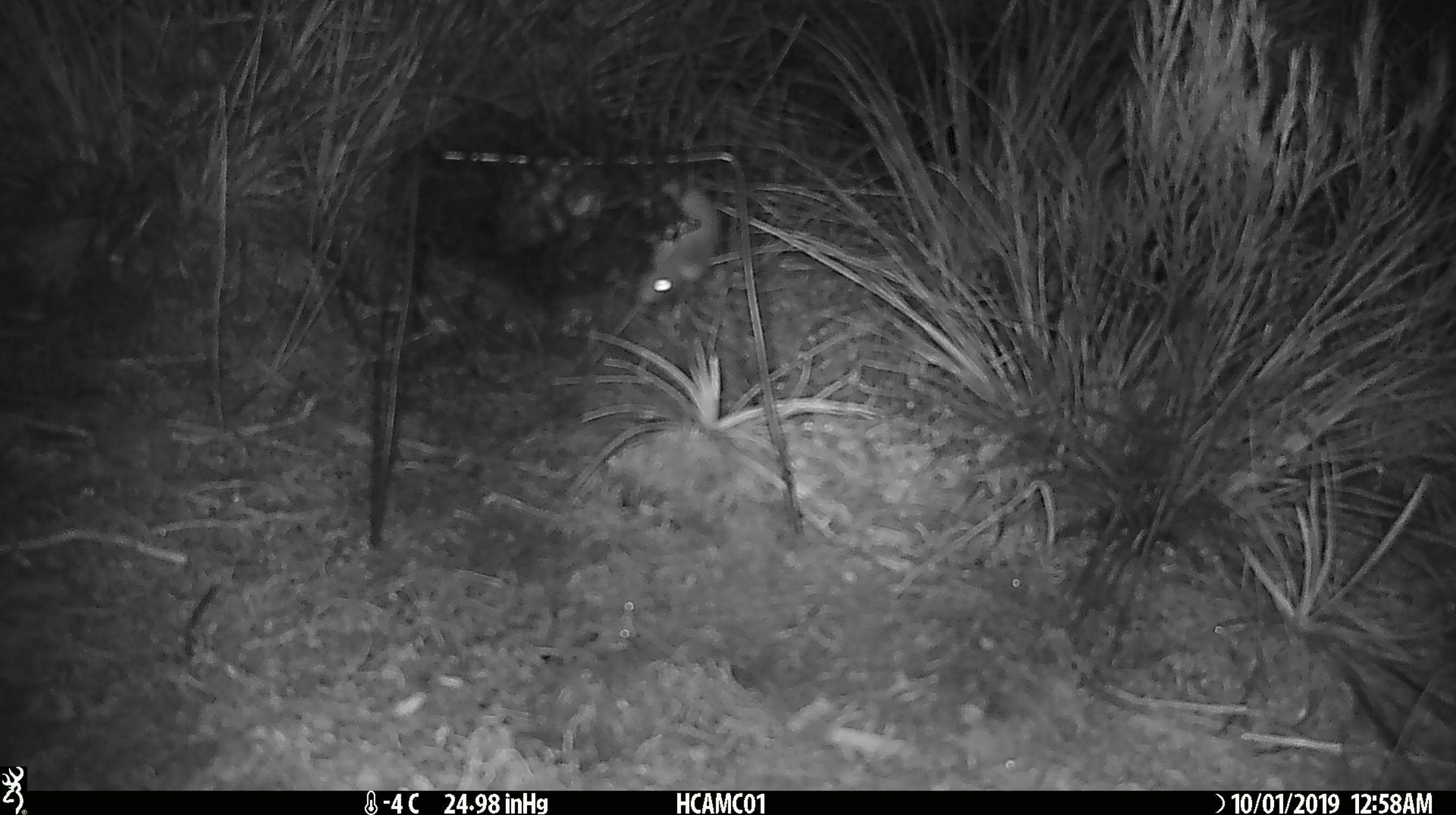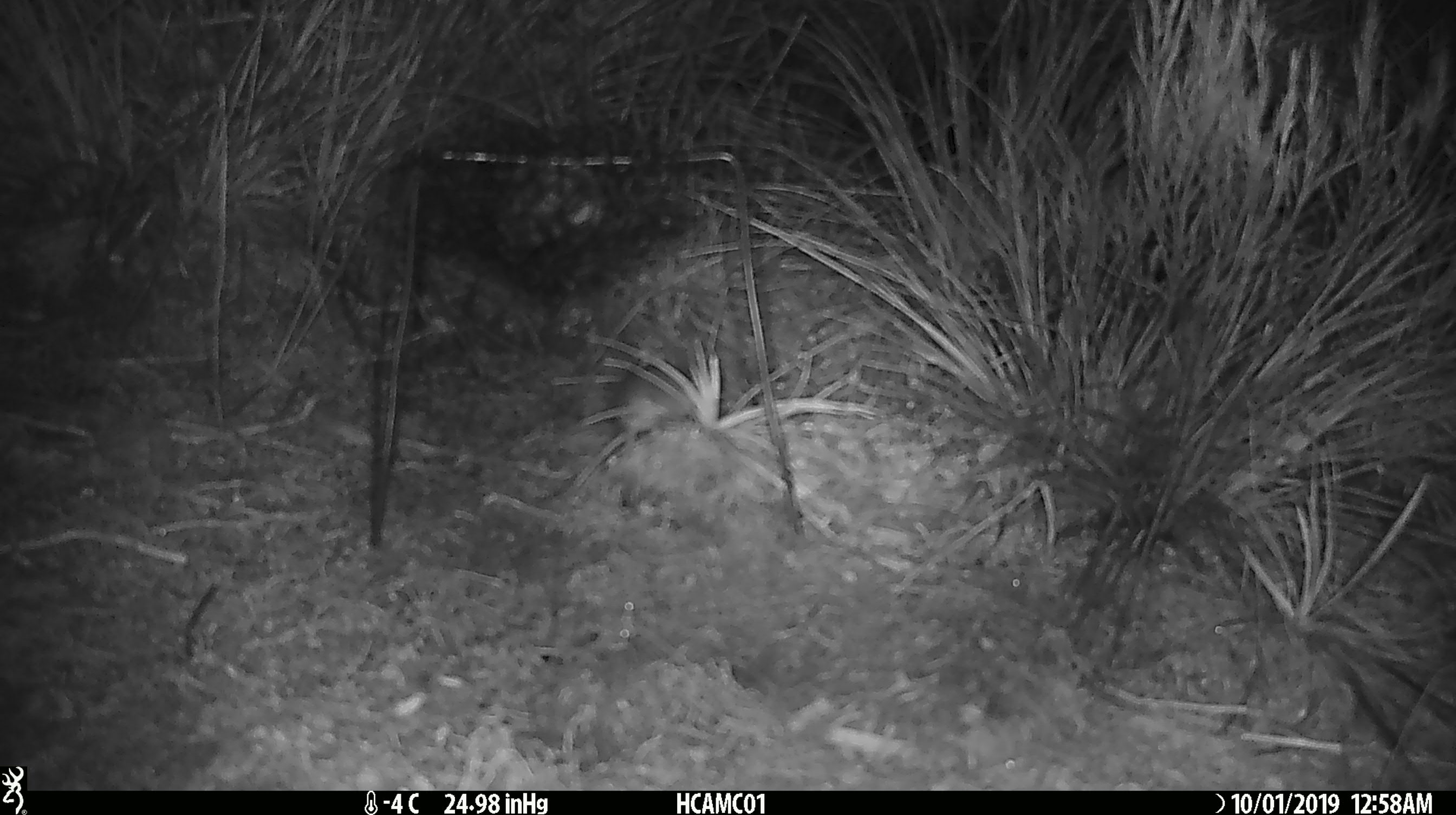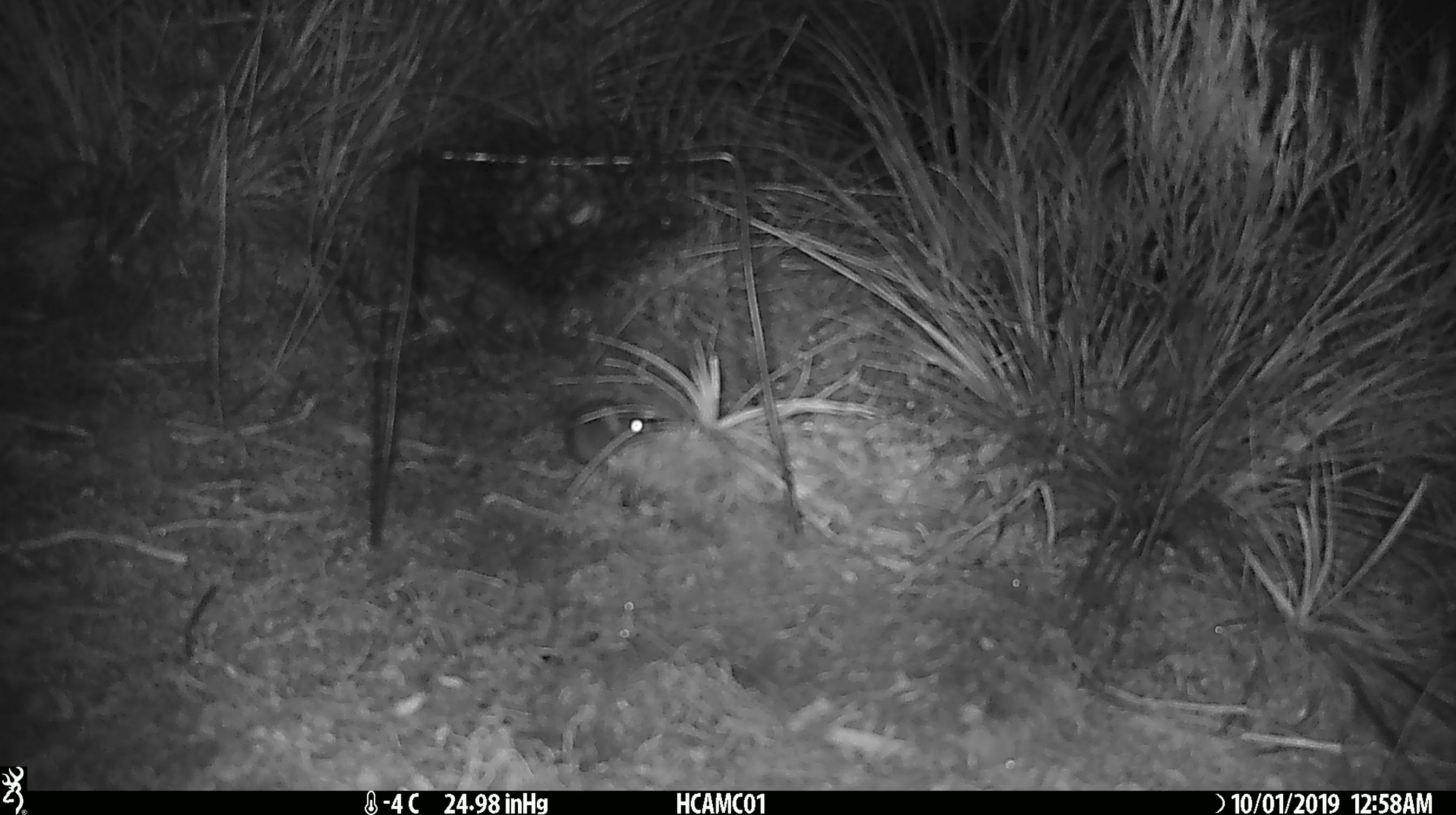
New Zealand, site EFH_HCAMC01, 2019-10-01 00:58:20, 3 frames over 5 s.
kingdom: Animalia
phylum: Chordata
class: Mammalia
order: Rodentia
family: Muridae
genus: Mus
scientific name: Mus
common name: mouse